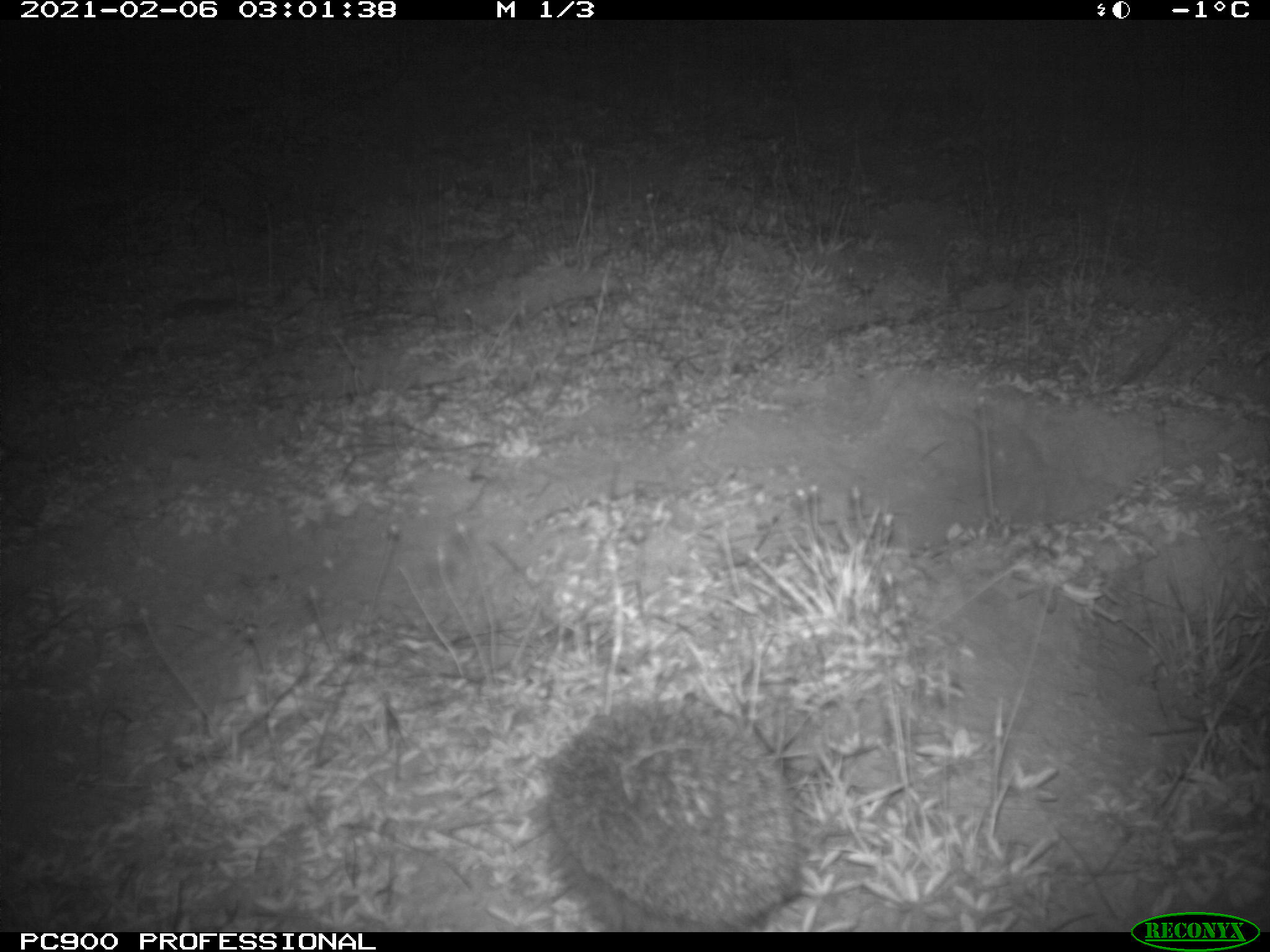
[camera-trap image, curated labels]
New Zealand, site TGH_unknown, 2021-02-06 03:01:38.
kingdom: Animalia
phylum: Chordata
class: Mammalia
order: Eulipotyphla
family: Erinaceidae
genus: Erinaceus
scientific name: Erinaceus europaeus europaeus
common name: european hedgehog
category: hedgehog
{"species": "hedgehog (european hedgehog) (Erinaceus europaeus europaeus)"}